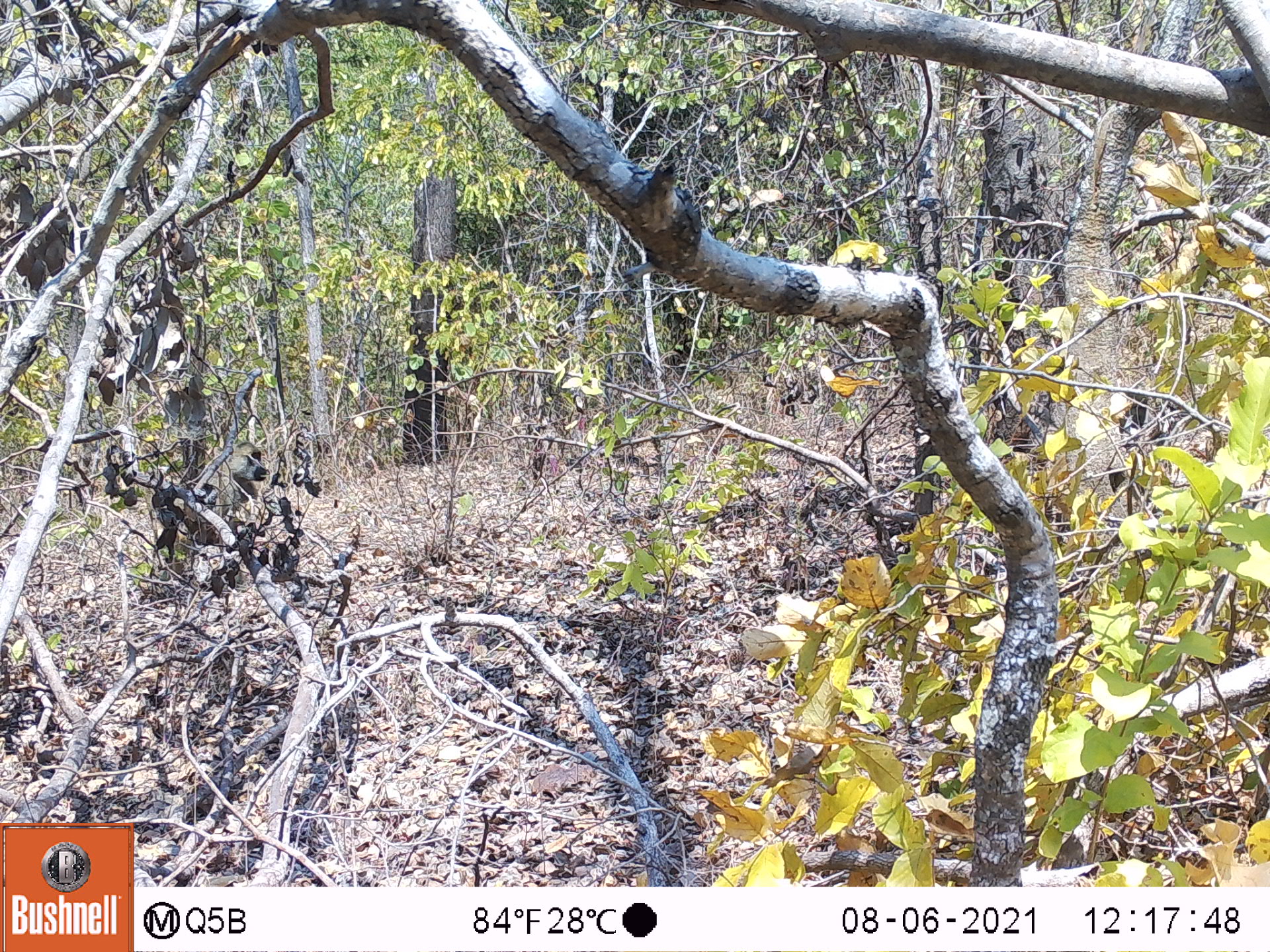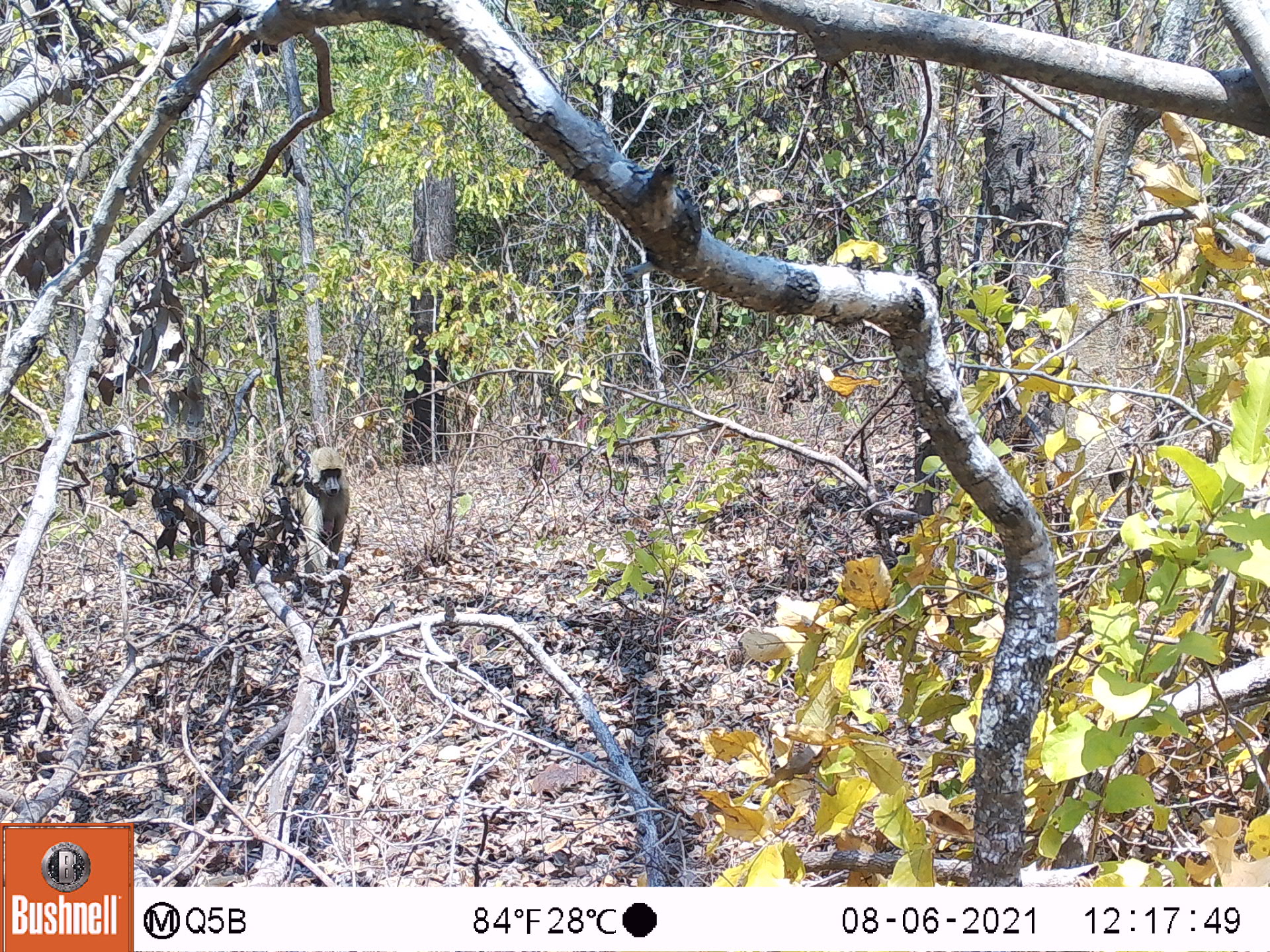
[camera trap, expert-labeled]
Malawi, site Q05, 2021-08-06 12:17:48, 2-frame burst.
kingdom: Animalia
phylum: Chordata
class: Mammalia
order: Primates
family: Cercopithecidae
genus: Papio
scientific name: Papio cynocephalus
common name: yellow baboon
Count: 1.